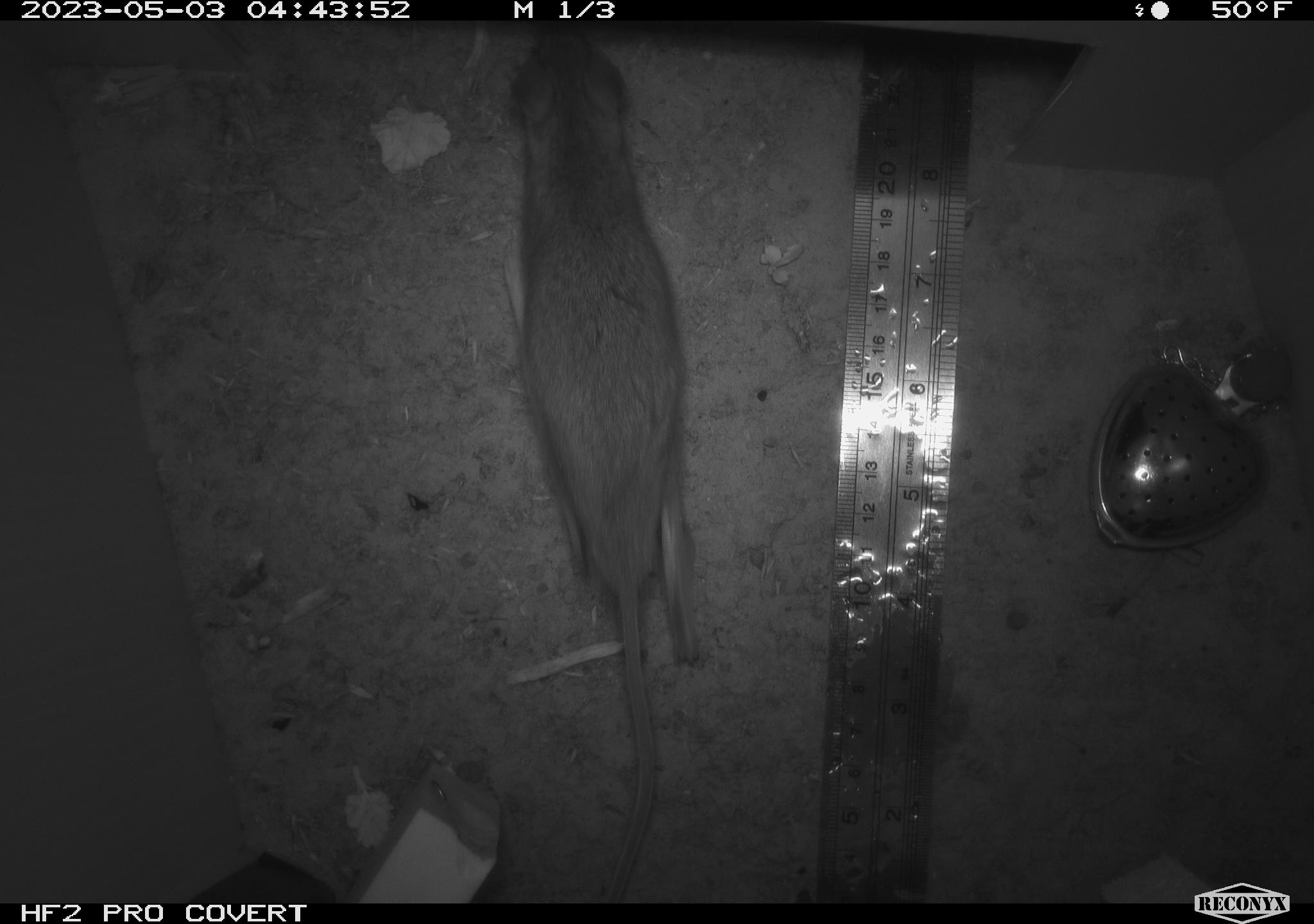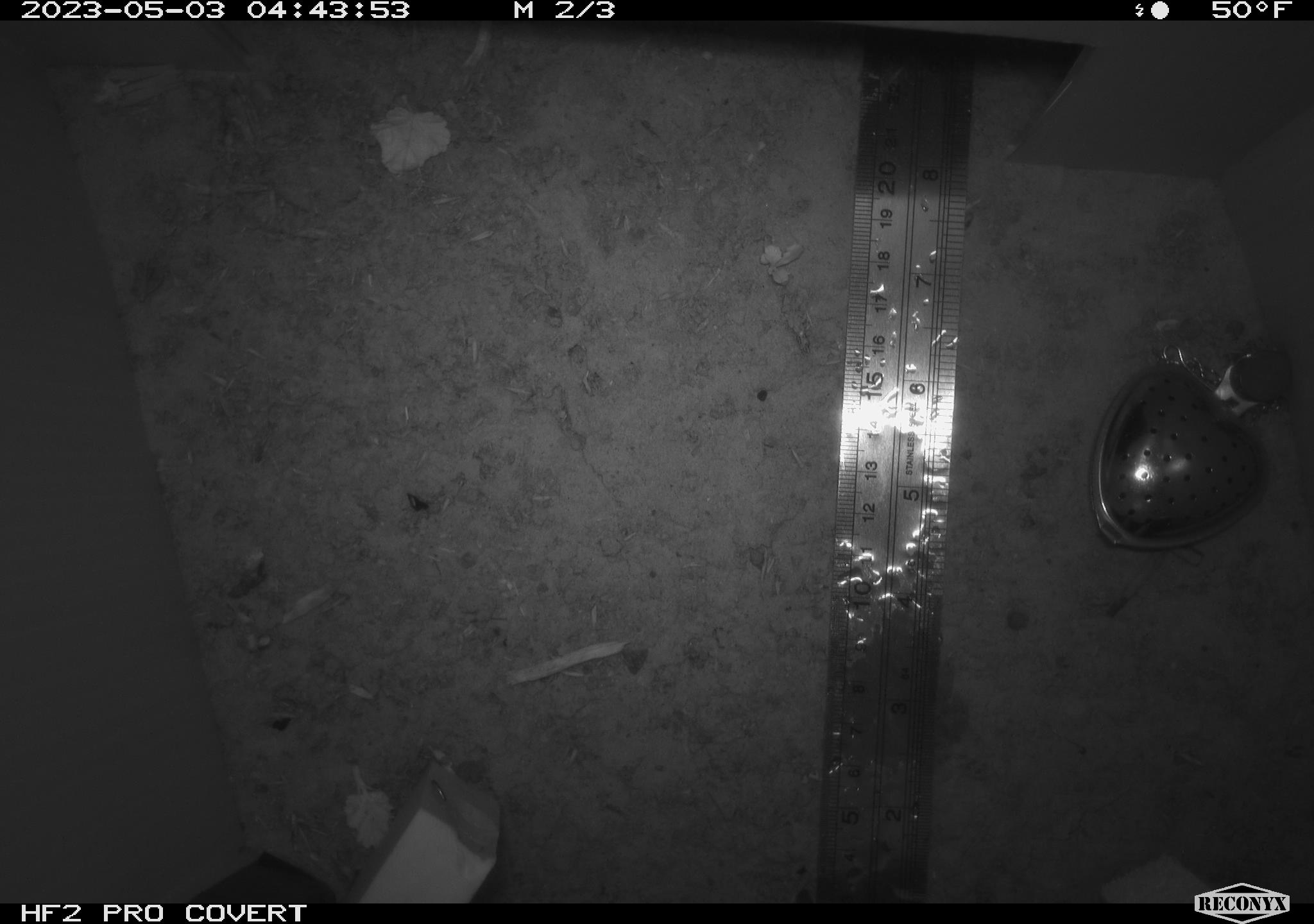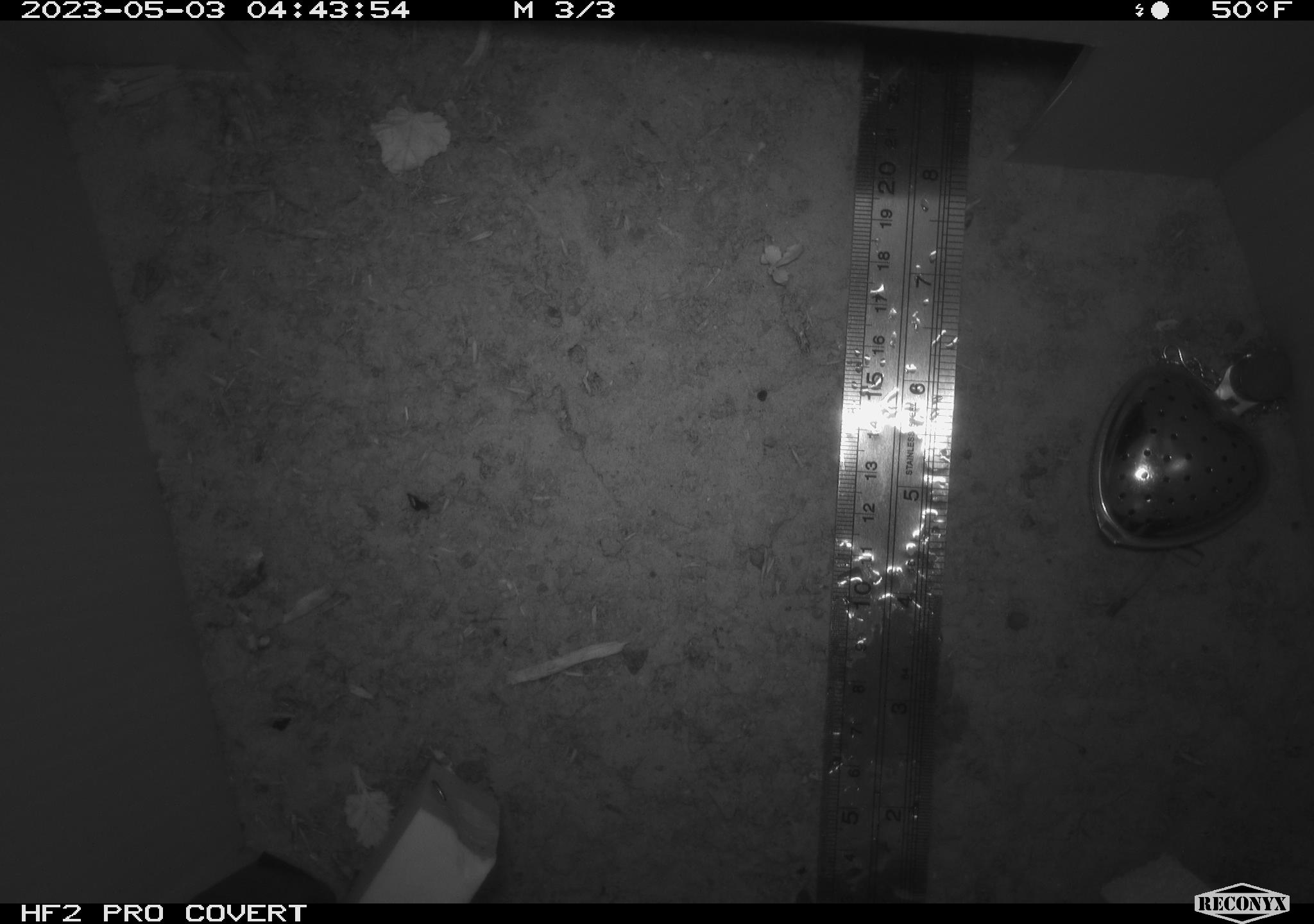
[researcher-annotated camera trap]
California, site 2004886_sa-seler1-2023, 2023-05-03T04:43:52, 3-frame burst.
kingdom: Animalia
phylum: Chordata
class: Mammalia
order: Rodentia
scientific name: Rodentia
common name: mouse species